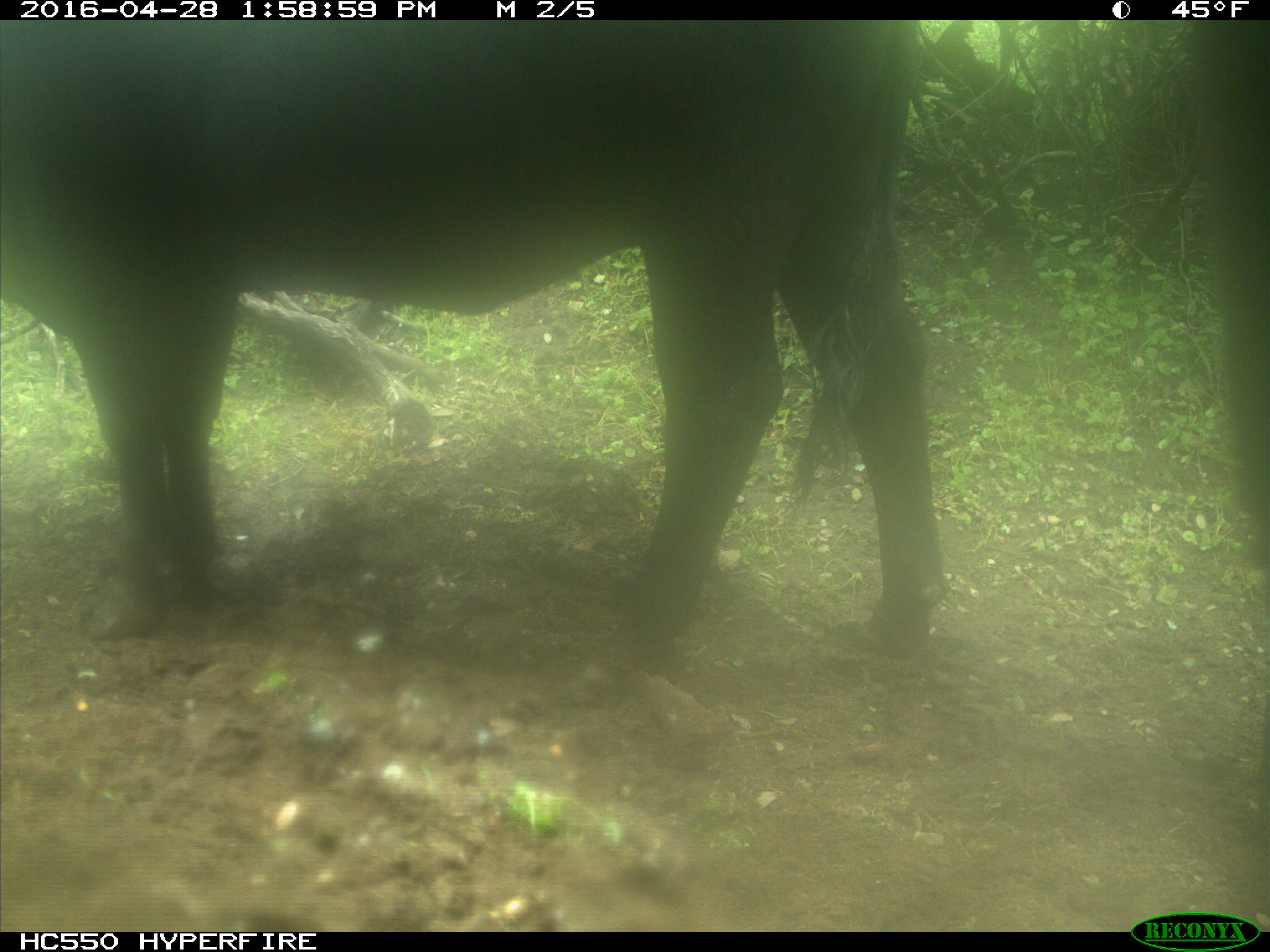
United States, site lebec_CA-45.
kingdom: Animalia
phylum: Chordata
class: Mammalia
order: Artiodactyla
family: Bovidae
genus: Bos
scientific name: Bos taurus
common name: domestic cow